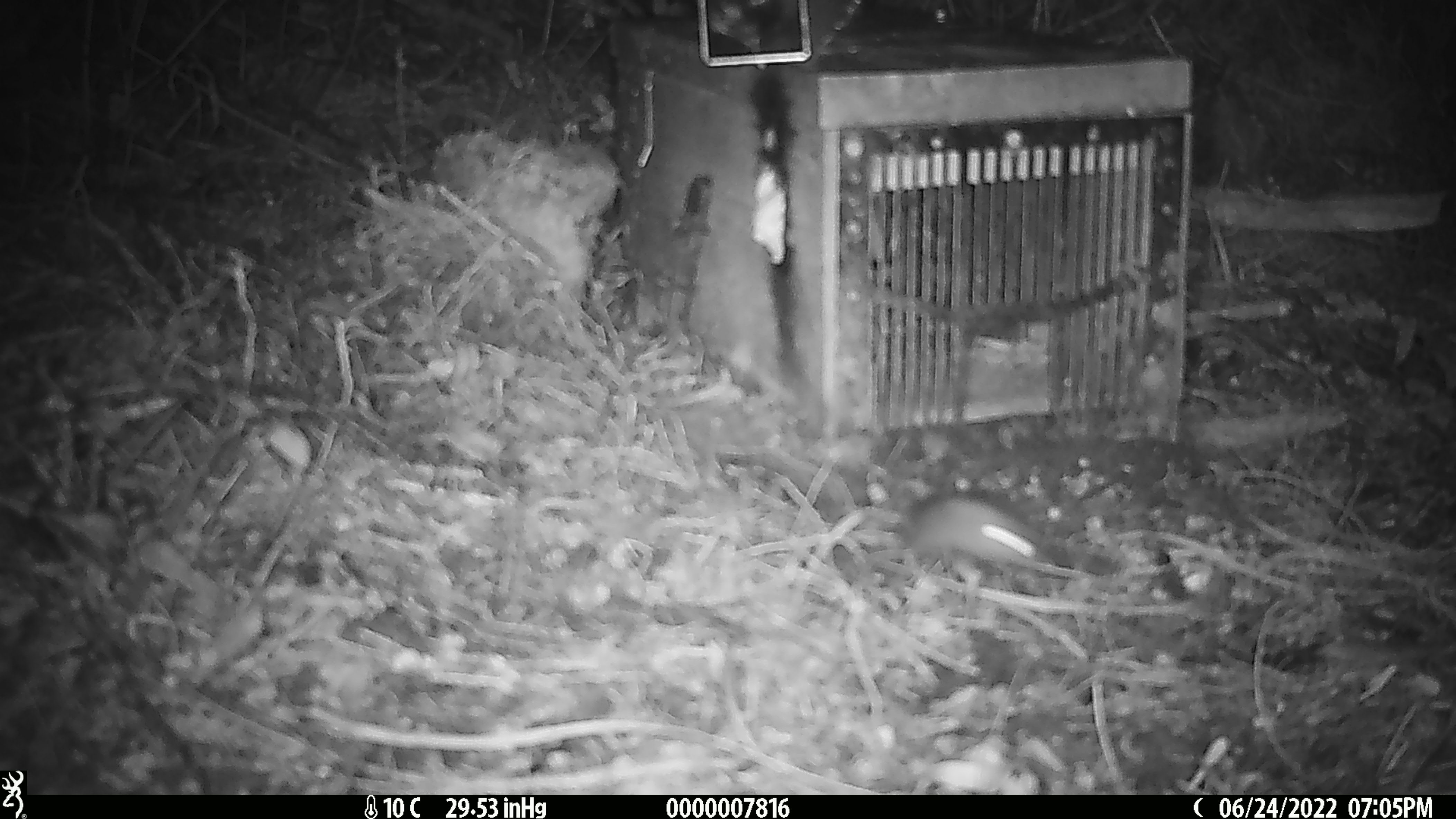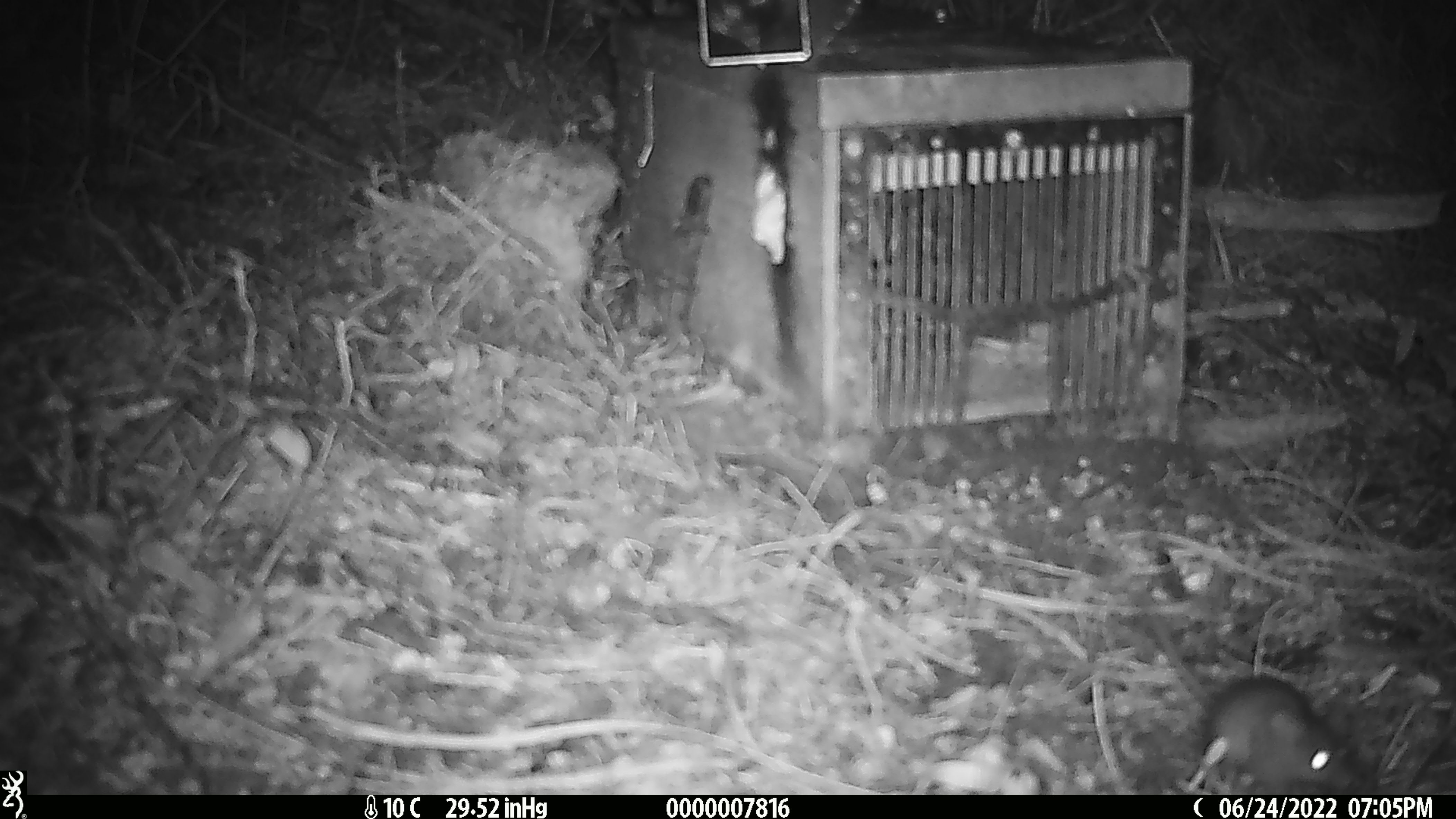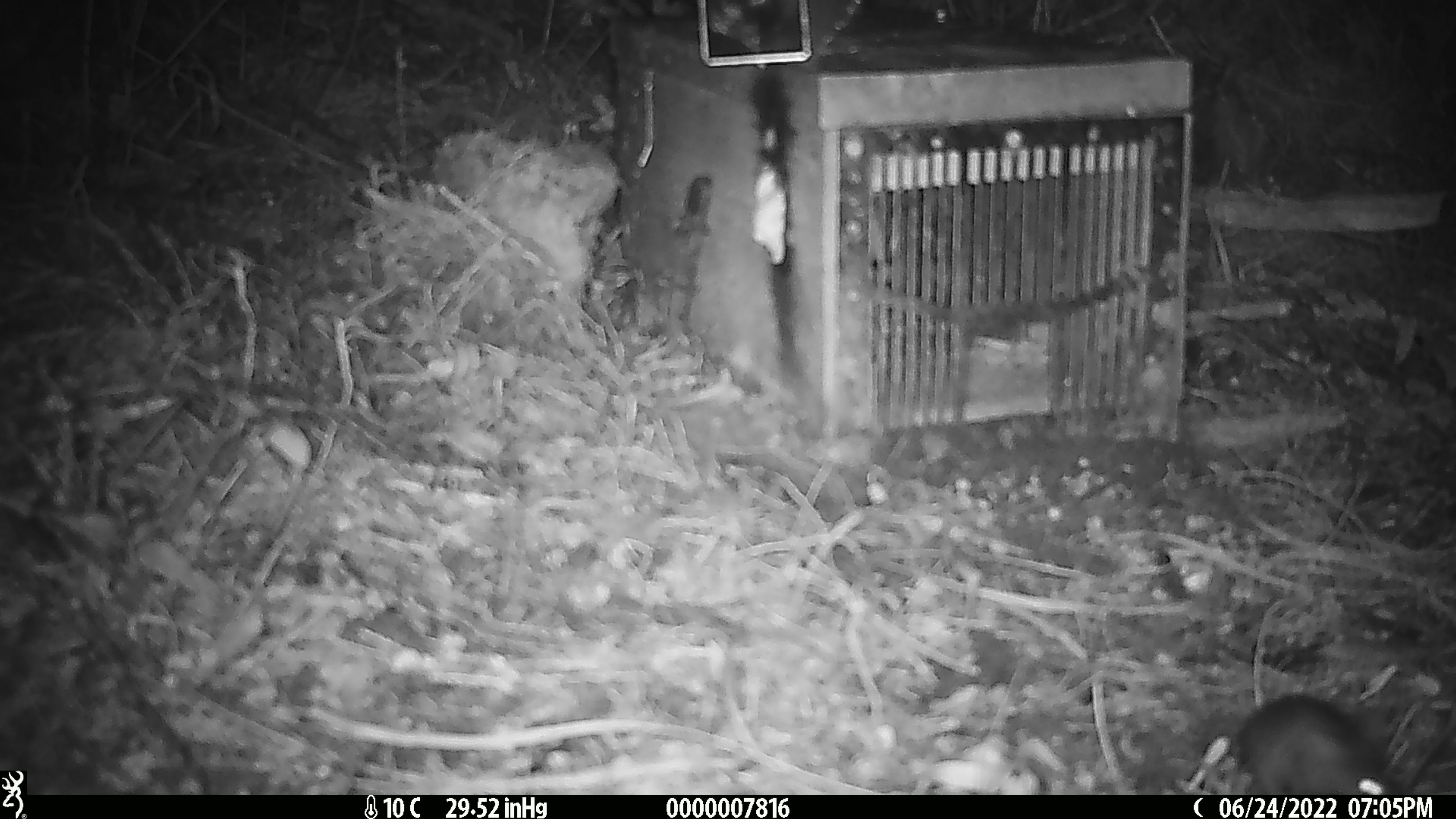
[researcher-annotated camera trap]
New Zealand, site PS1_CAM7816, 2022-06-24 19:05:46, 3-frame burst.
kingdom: Animalia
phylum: Chordata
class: Mammalia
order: Rodentia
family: Muridae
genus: Mus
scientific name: Mus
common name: mouse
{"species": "mouse (Mus)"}